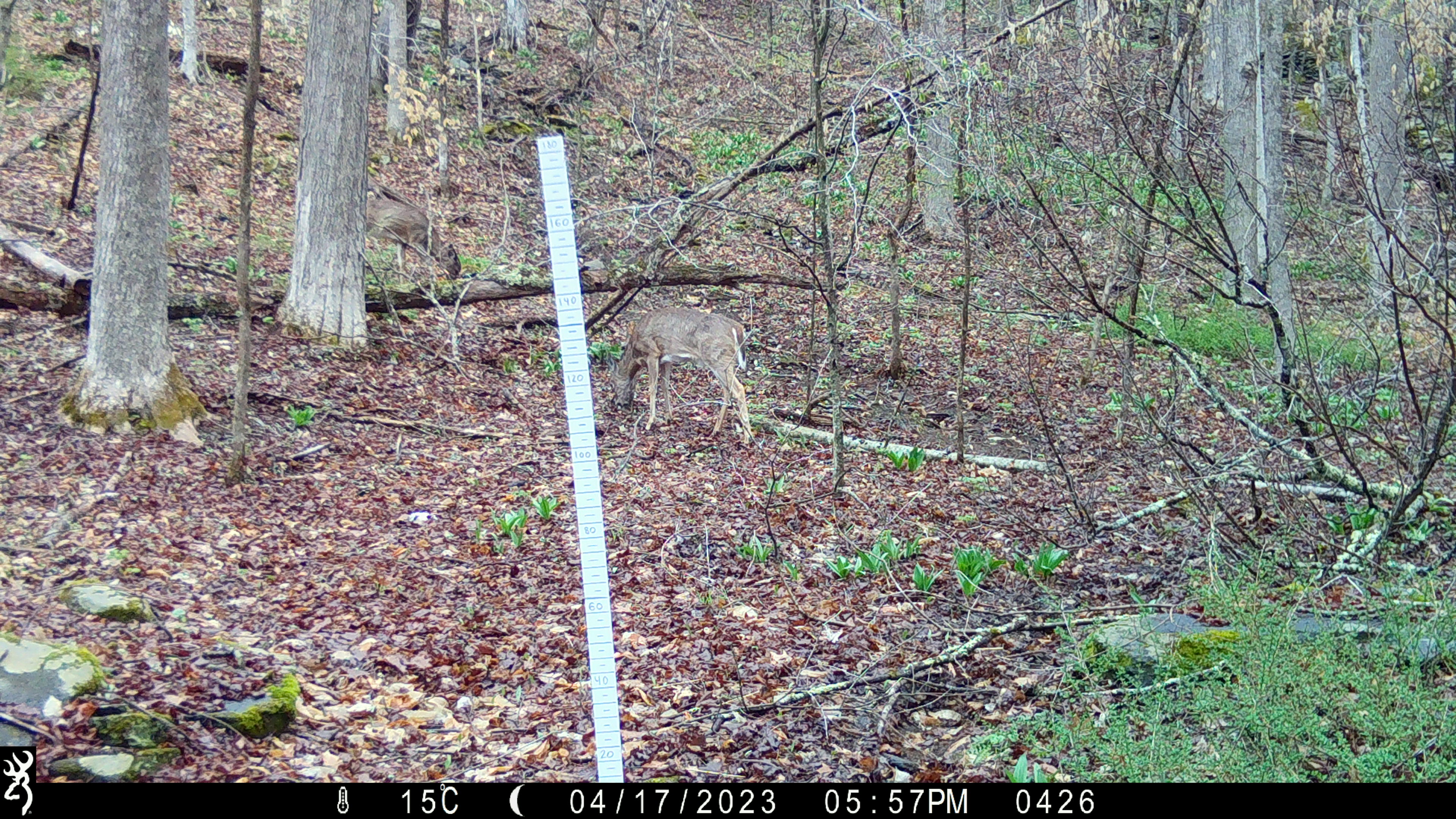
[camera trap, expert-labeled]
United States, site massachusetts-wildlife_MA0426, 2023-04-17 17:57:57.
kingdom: Animalia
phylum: Chordata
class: Mammalia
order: Artiodactyla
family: Cervidae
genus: Odocoileus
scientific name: Odocoileus virginianus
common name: white-tailed deer